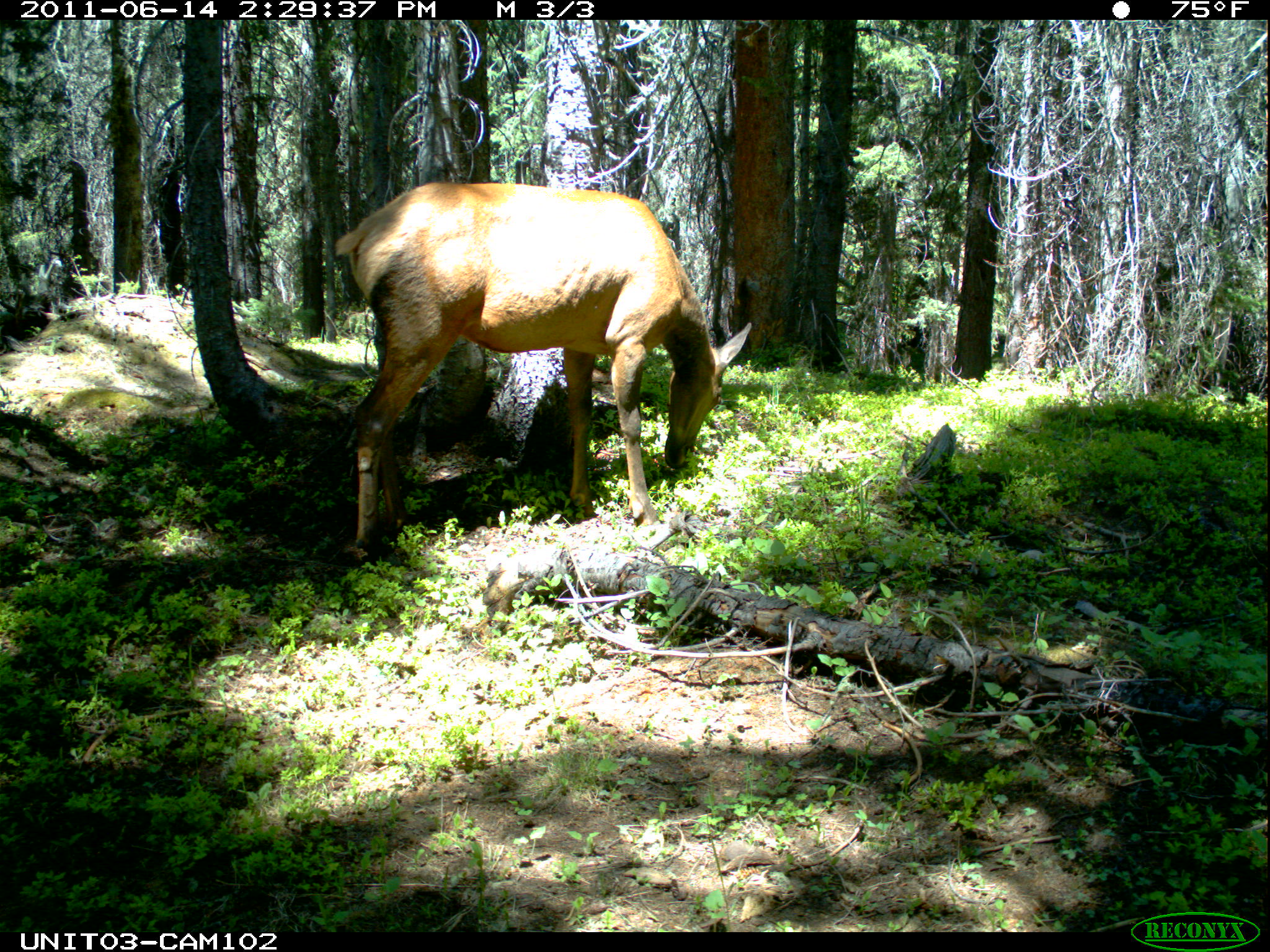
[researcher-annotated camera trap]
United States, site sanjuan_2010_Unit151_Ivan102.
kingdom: Animalia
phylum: Chordata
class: Mammalia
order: Artiodactyla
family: Cervidae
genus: Cervus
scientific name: Cervus elaphus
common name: red deer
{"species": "Cervus elaphus (red deer)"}